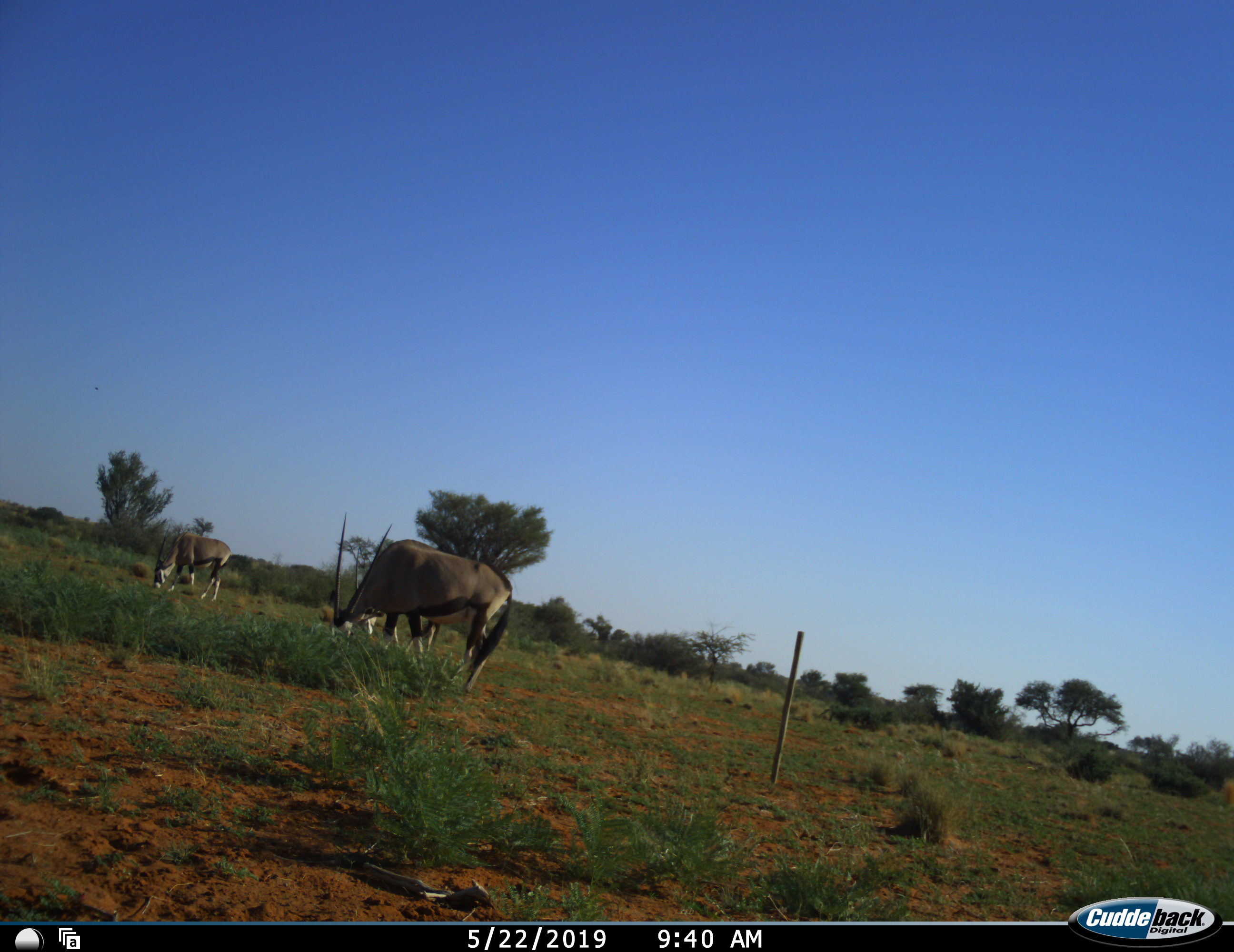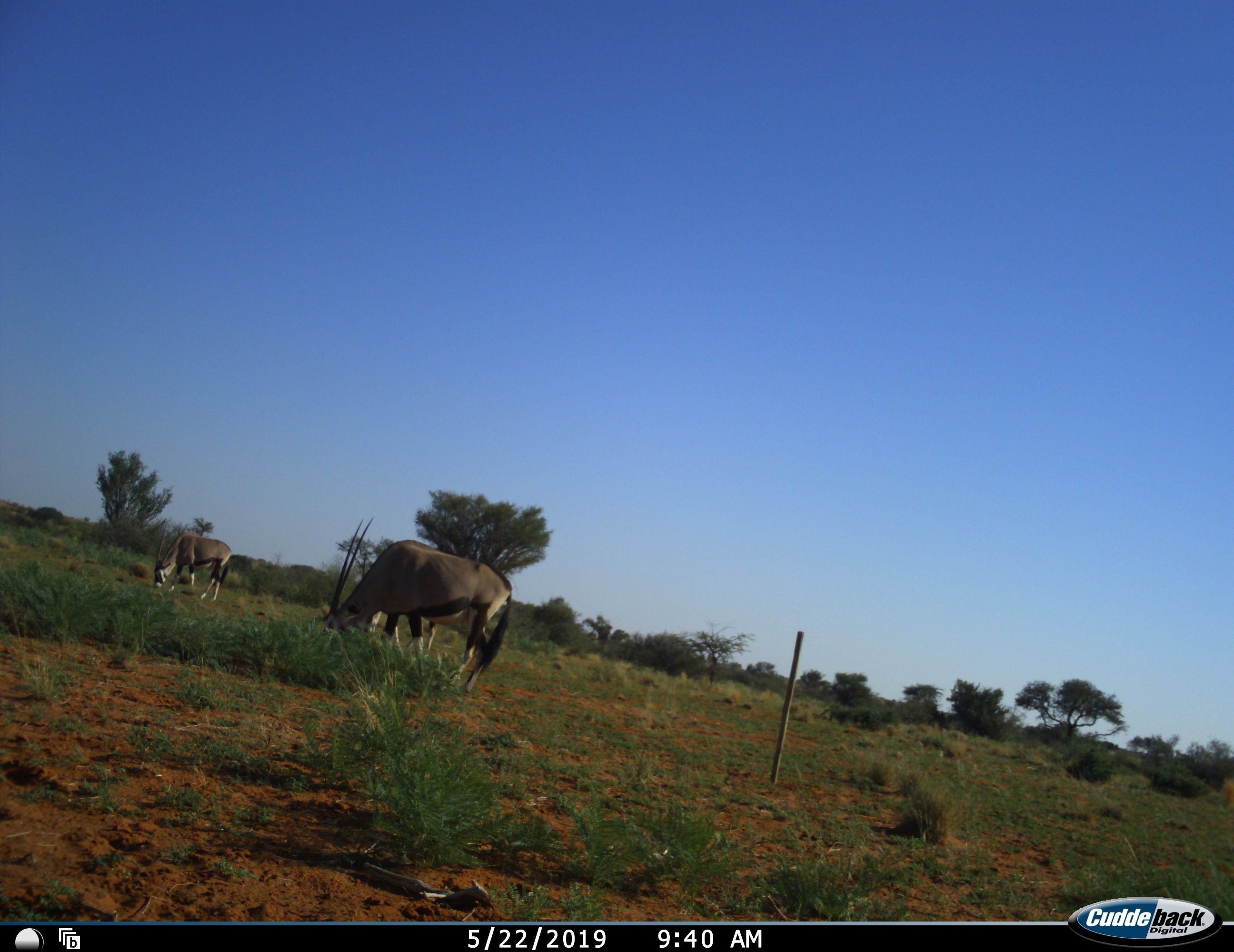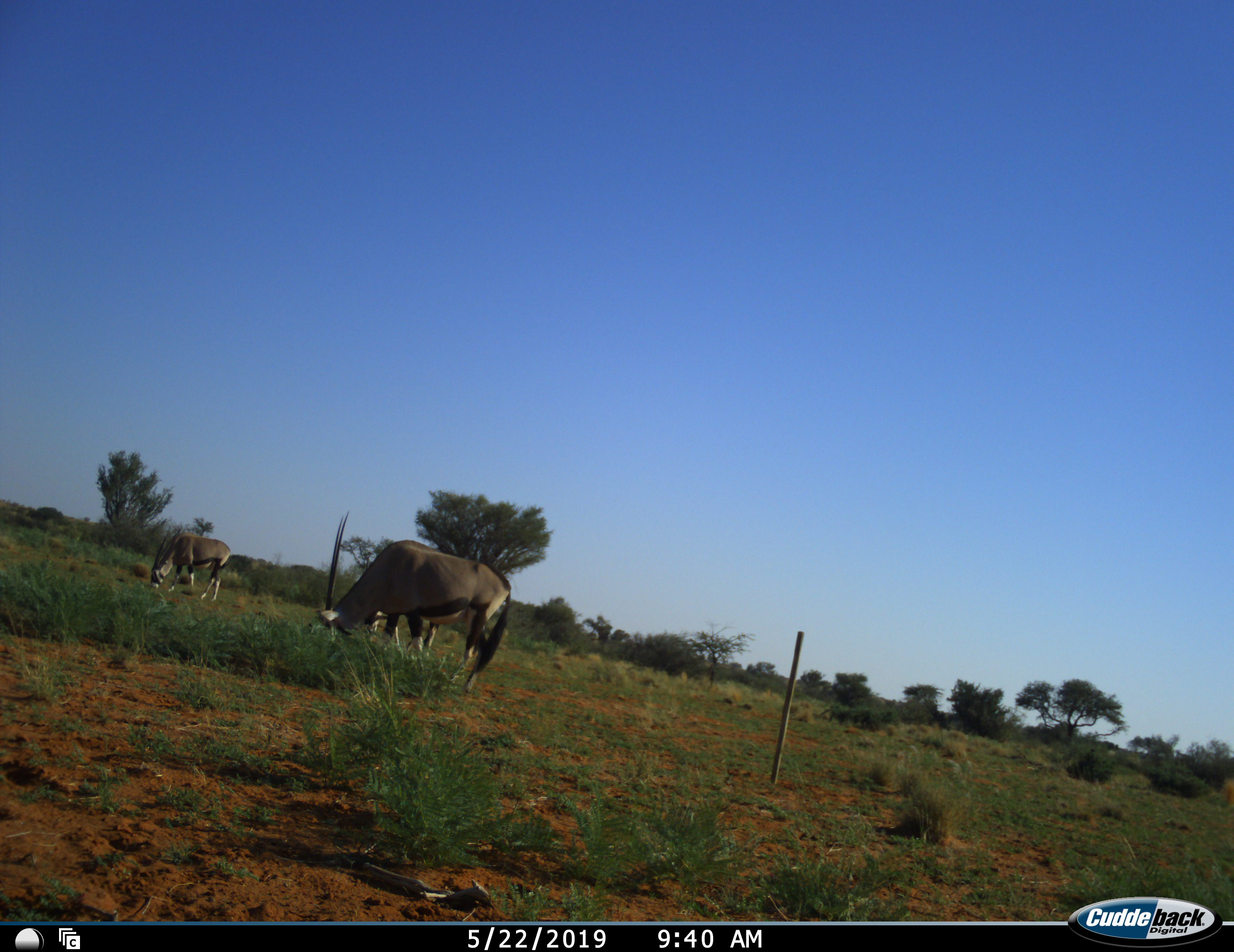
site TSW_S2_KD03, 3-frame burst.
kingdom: Animalia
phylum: Chordata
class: Mammalia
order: Artiodactyla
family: Bovidae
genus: Oryx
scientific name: Oryx gazella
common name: gemsbok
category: oryx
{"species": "oryx (gemsbok) (Oryx gazella)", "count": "2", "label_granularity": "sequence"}